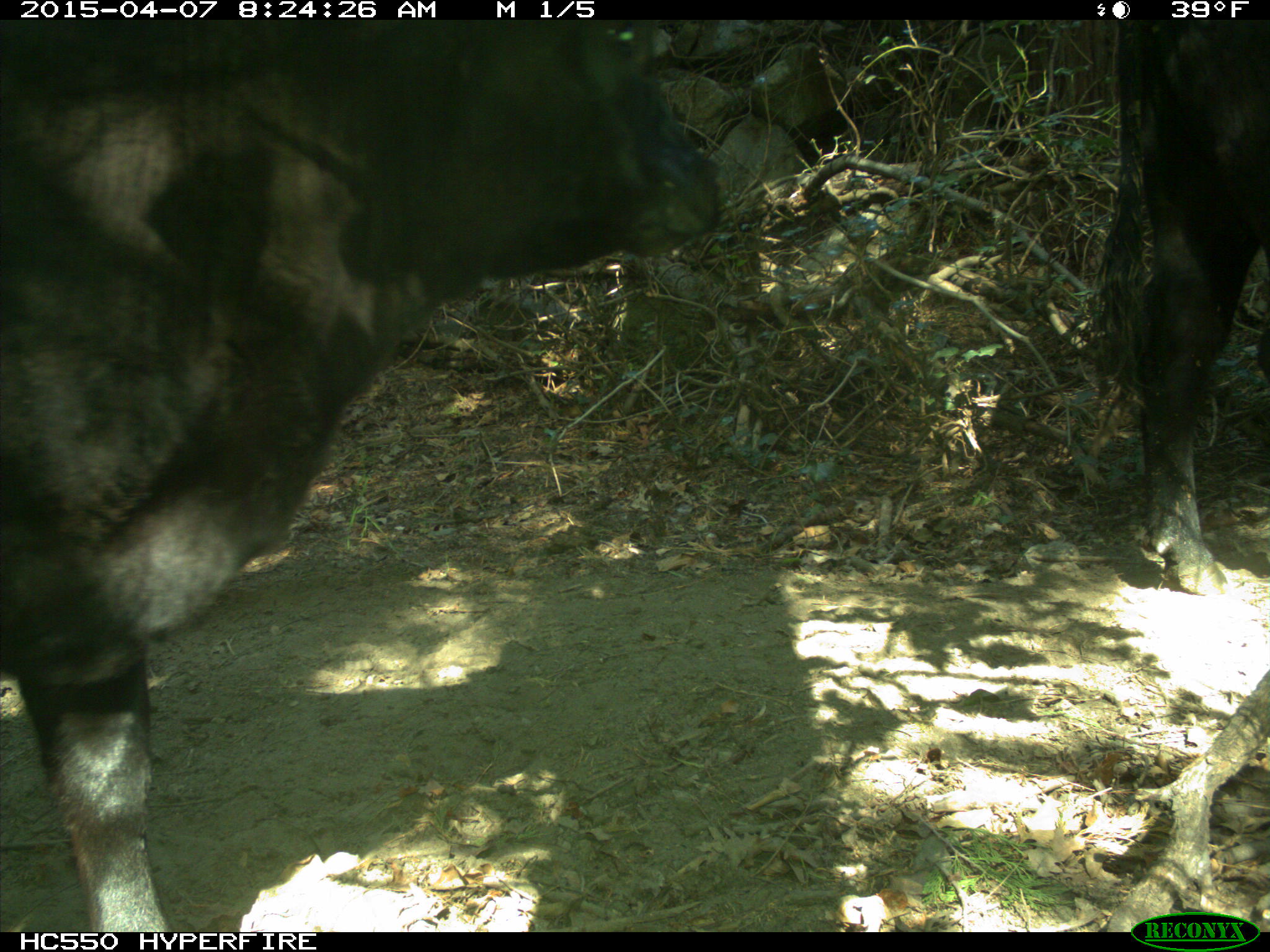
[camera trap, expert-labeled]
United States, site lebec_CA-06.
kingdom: Animalia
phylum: Chordata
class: Mammalia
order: Artiodactyla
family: Bovidae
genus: Bos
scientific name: Bos taurus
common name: domestic cow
Bos taurus (domestic cow).